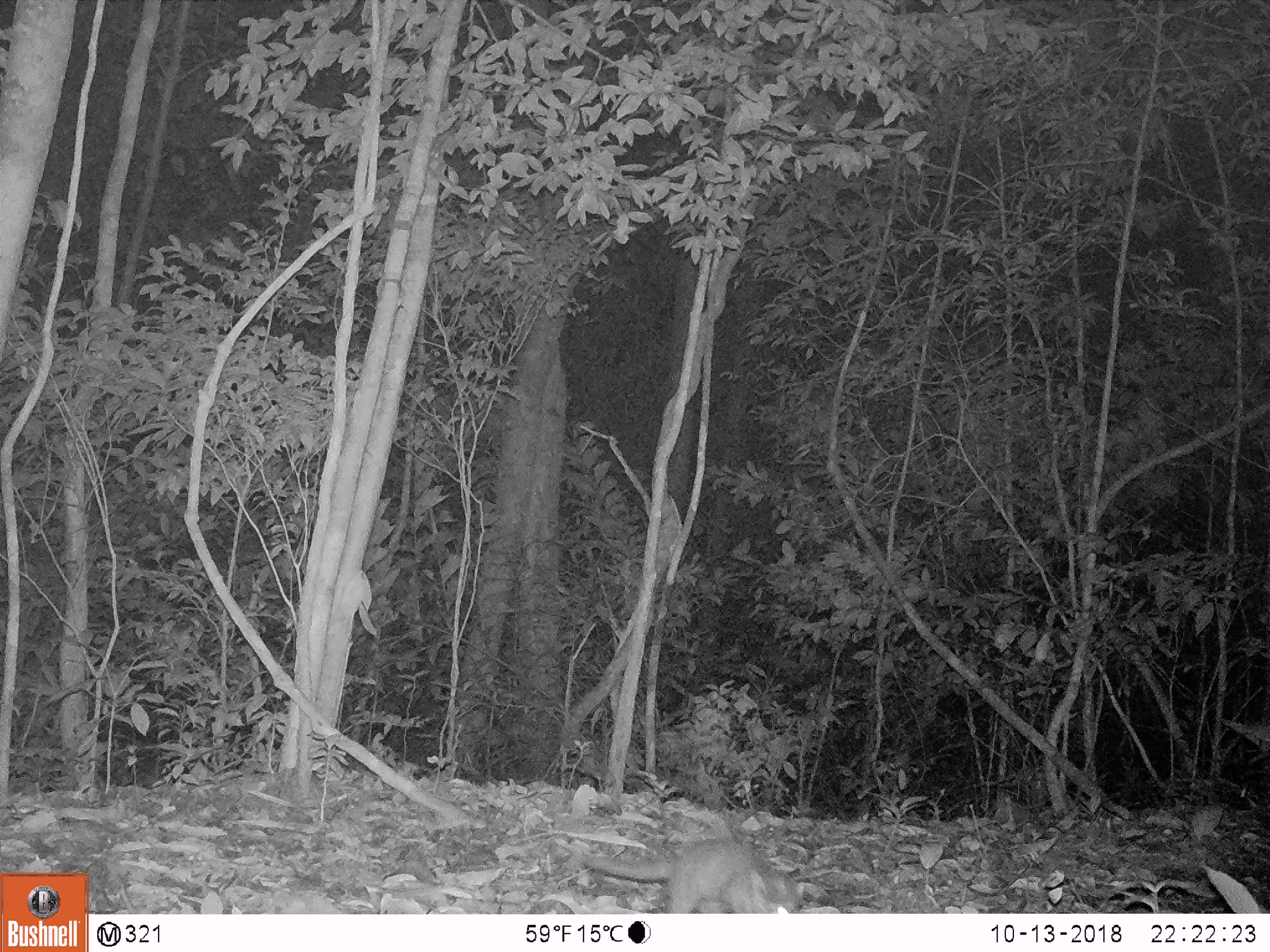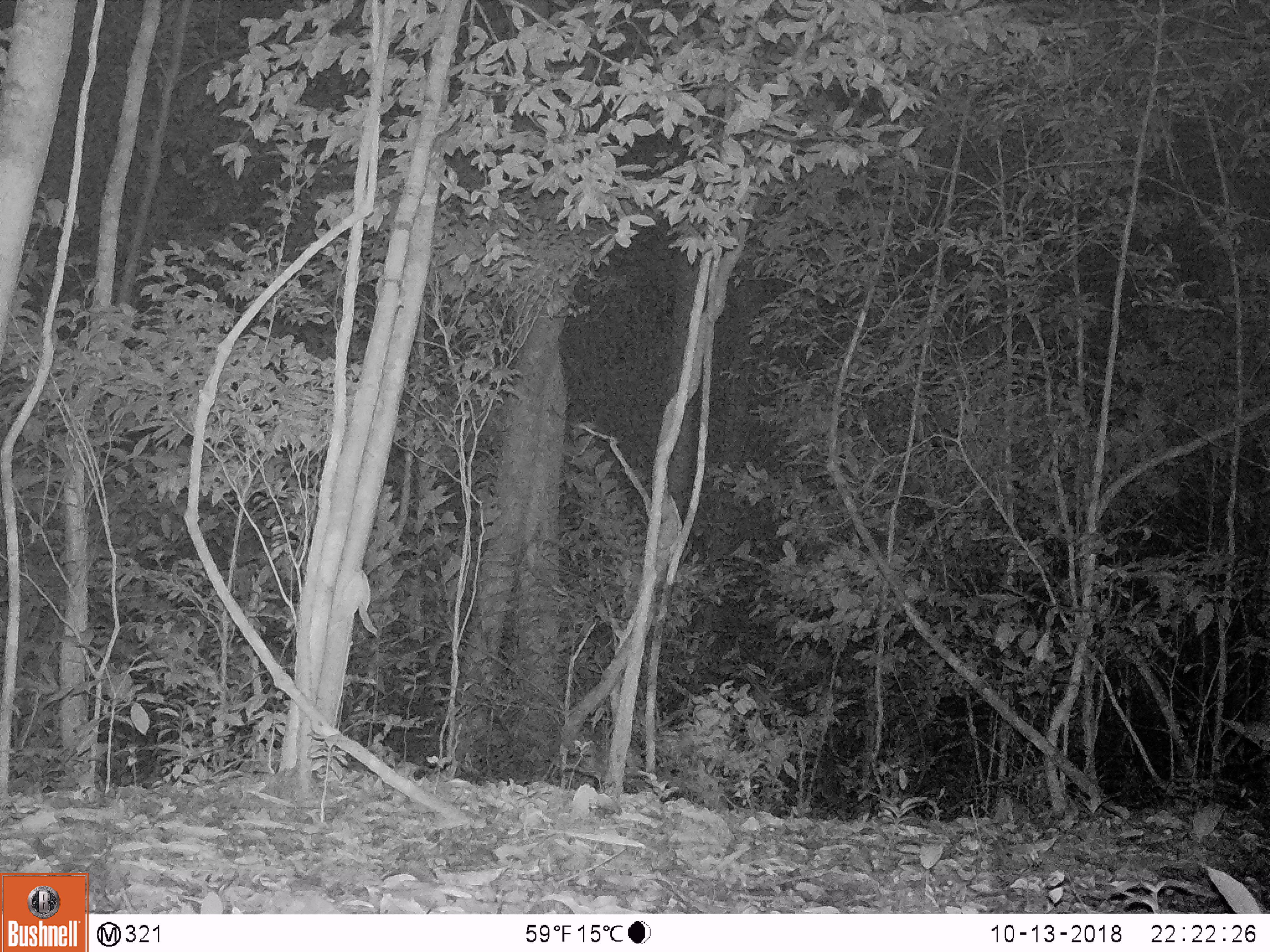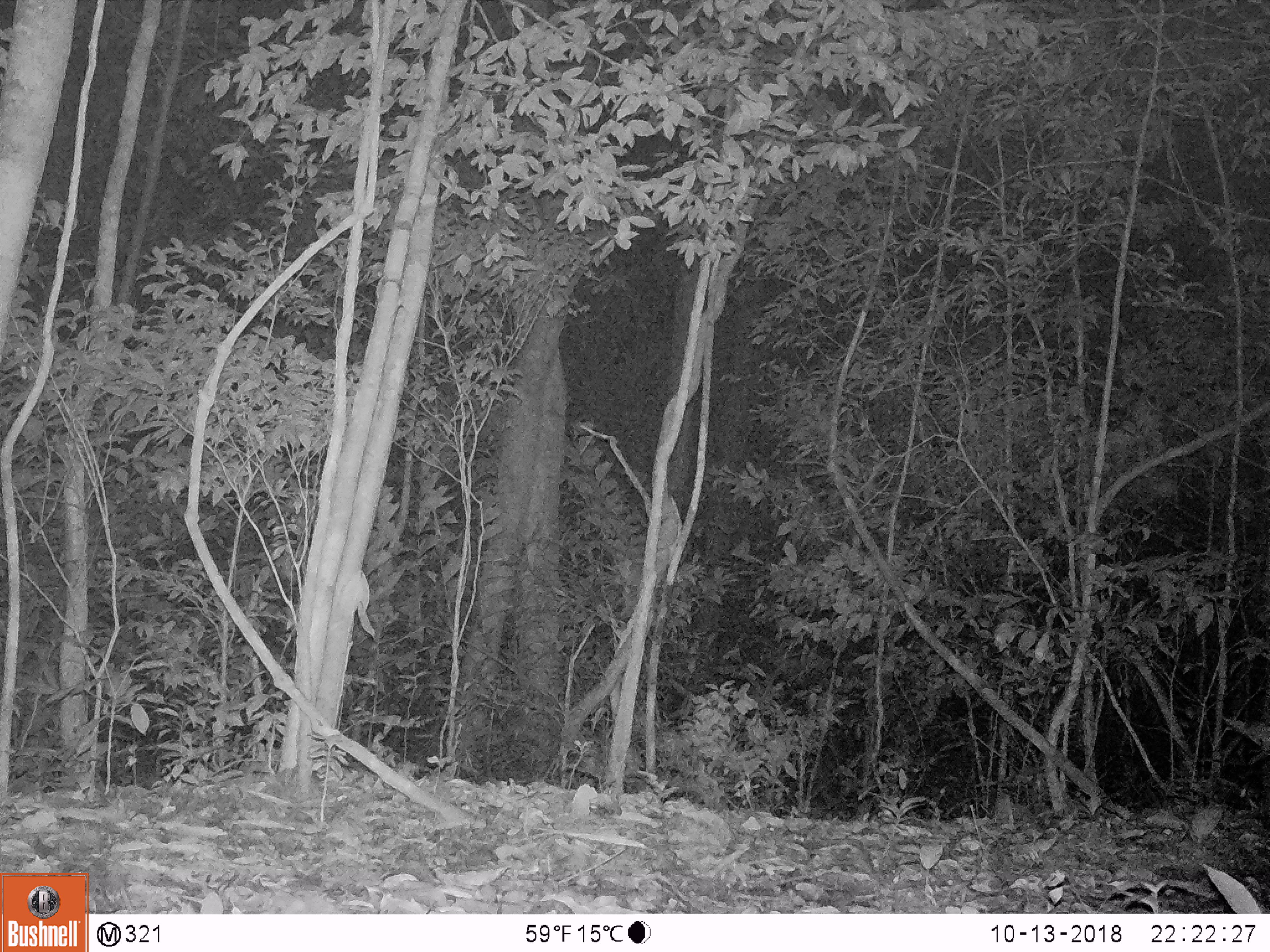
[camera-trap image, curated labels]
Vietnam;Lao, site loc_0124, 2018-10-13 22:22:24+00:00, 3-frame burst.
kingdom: Animalia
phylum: Chordata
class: Mammalia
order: Carnivora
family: Mustelidae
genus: Melogale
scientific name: Melogale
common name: ferret badger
Ferret badger (Melogale). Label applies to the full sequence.